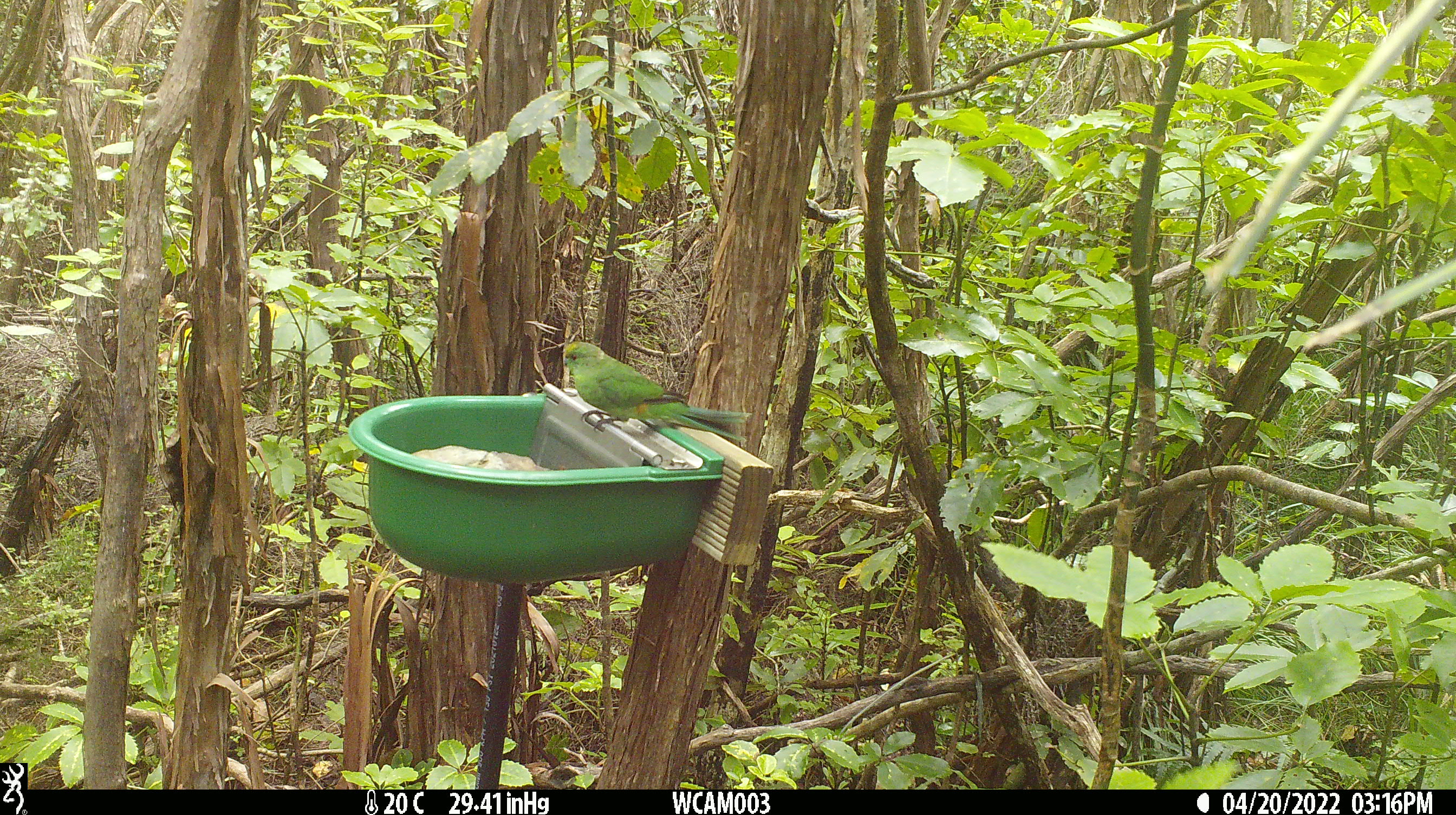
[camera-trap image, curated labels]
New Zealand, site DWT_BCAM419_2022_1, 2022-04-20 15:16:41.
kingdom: Animalia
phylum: Chordata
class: Aves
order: Psittaciformes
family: Psittaculidae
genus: Cyanoramphus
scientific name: Cyanoramphus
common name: parakeet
Parakeet (Cyanoramphus).